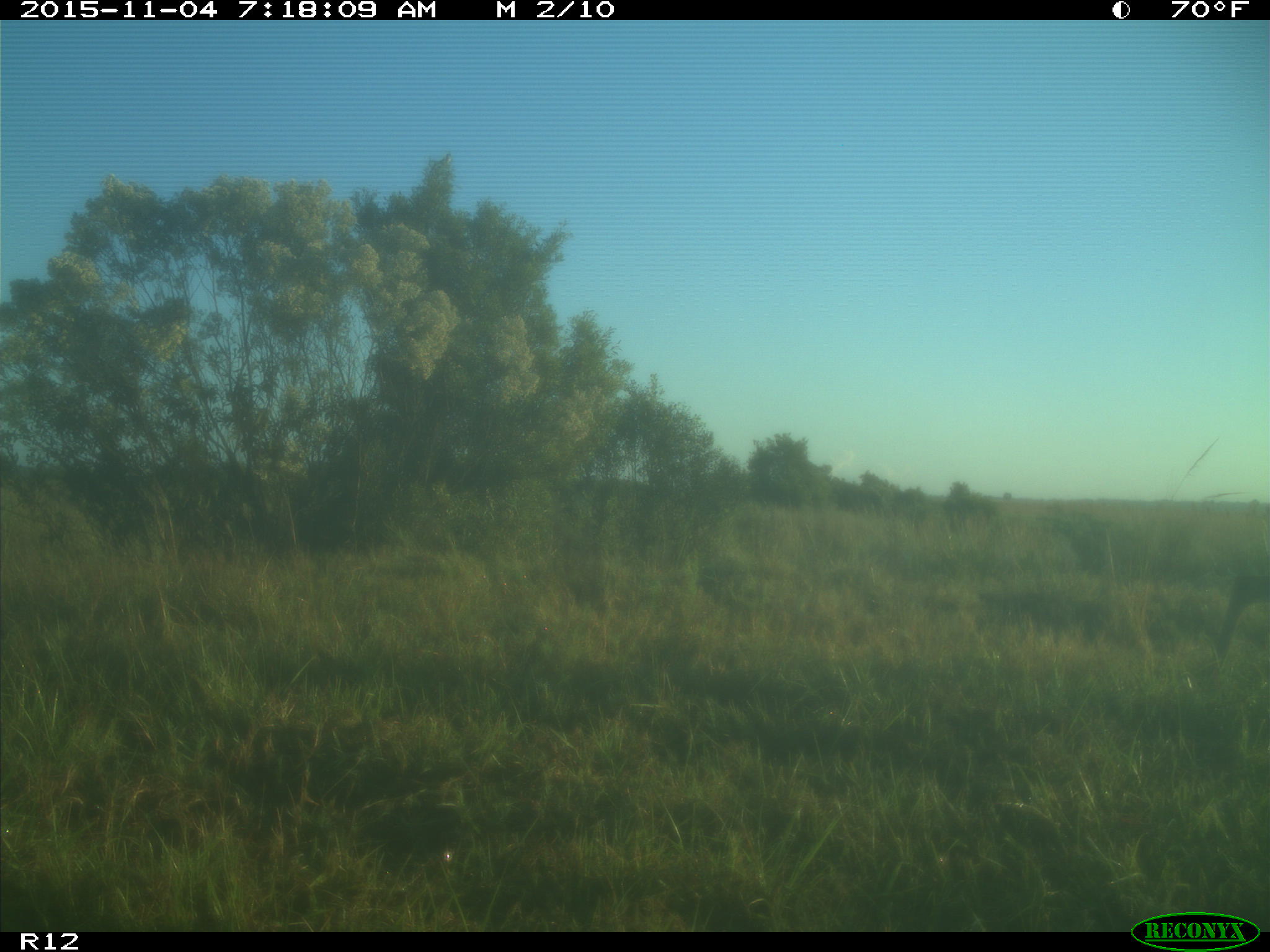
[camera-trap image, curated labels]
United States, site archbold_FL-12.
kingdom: Animalia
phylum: Chordata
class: Mammalia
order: Artiodactyla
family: Cervidae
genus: Odocoileus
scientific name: Odocoileus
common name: deer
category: unidentified deer